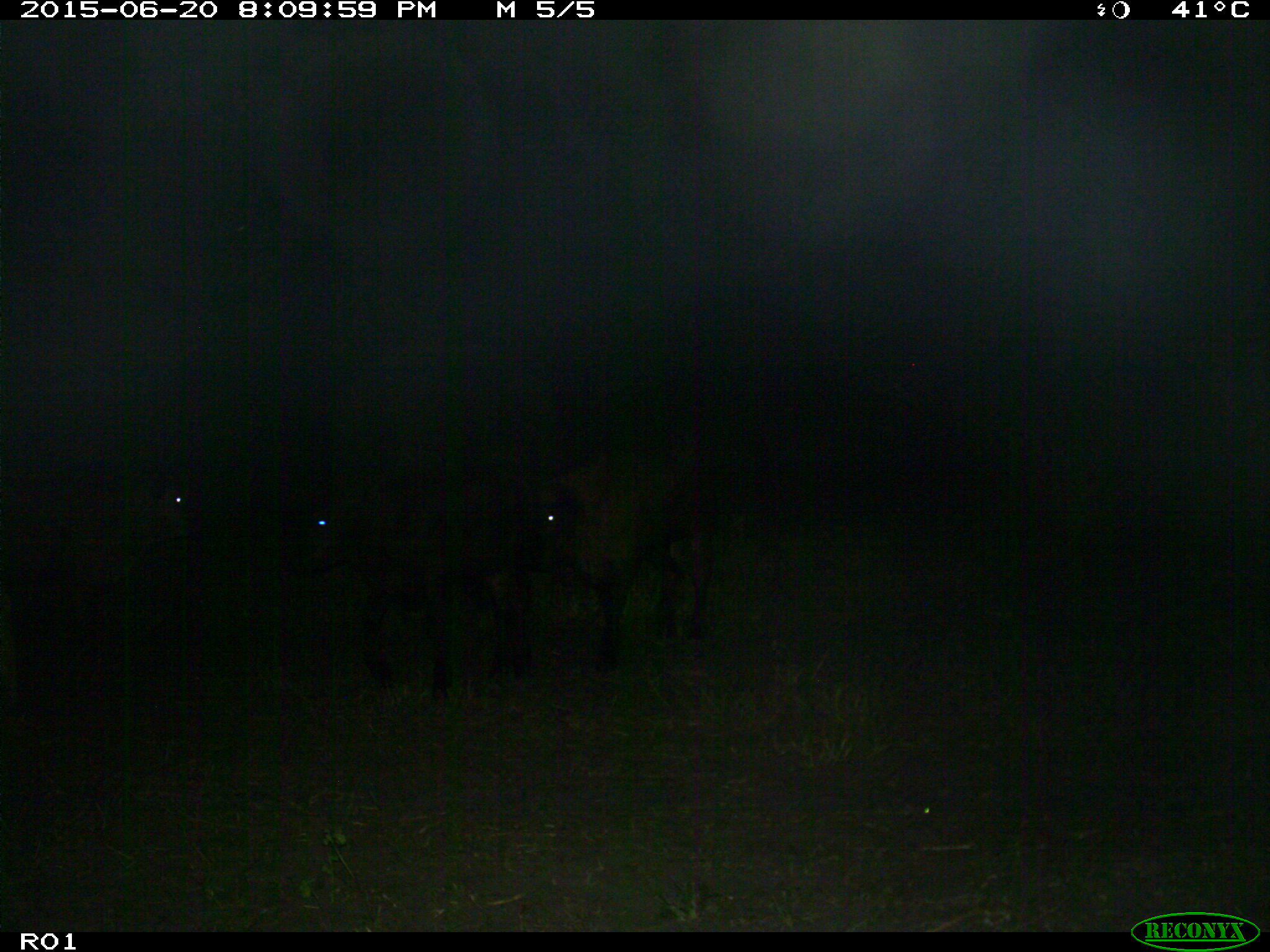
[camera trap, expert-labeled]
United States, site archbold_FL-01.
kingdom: Animalia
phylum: Chordata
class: Mammalia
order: Artiodactyla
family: Bovidae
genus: Bos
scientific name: Bos taurus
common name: domestic cow